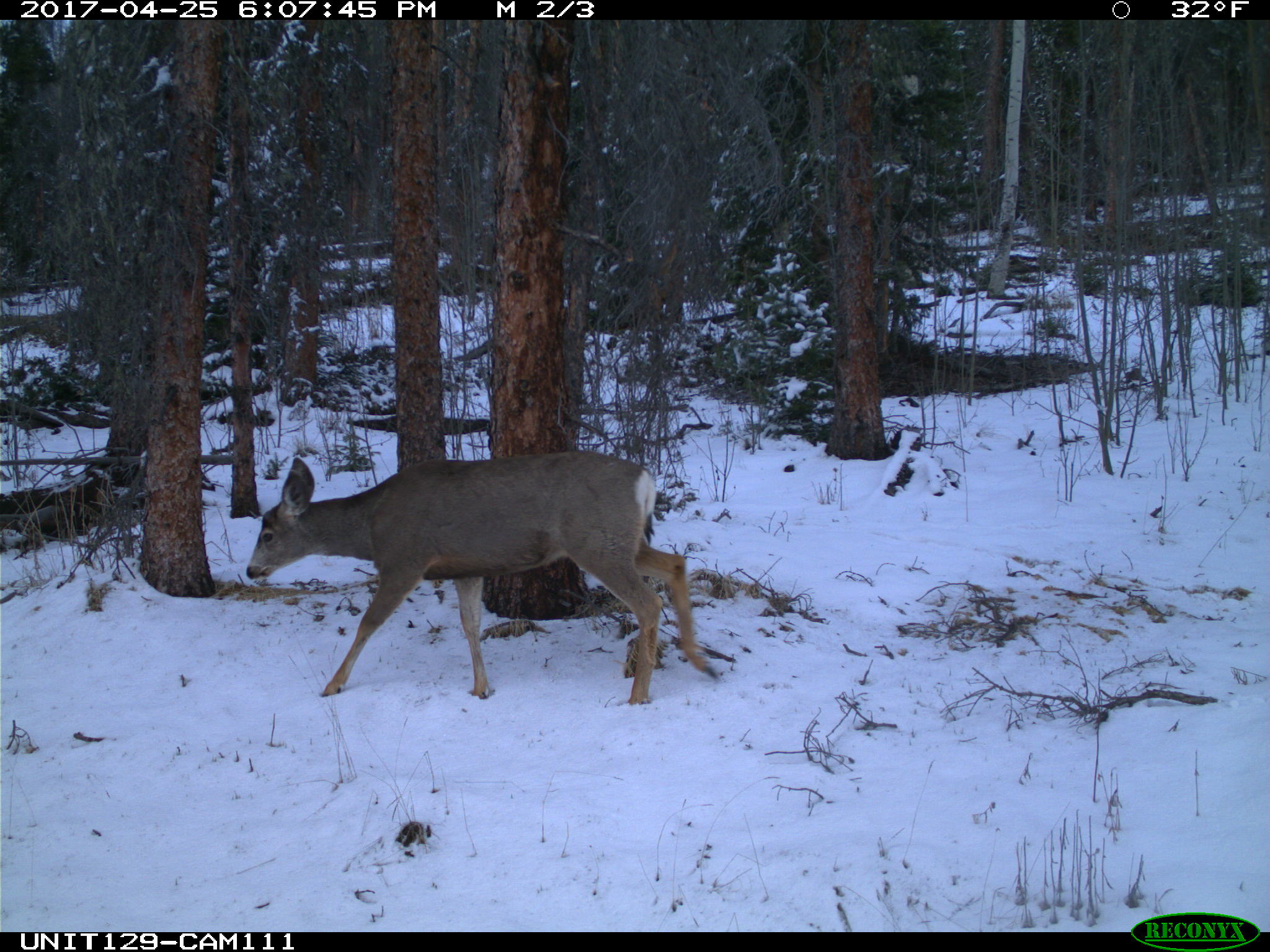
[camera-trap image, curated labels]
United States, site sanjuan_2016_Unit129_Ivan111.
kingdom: Animalia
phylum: Chordata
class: Mammalia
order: Artiodactyla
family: Cervidae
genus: Odocoileus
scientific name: Odocoileus hemionus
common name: mule deer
Odocoileus hemionus (mule deer).